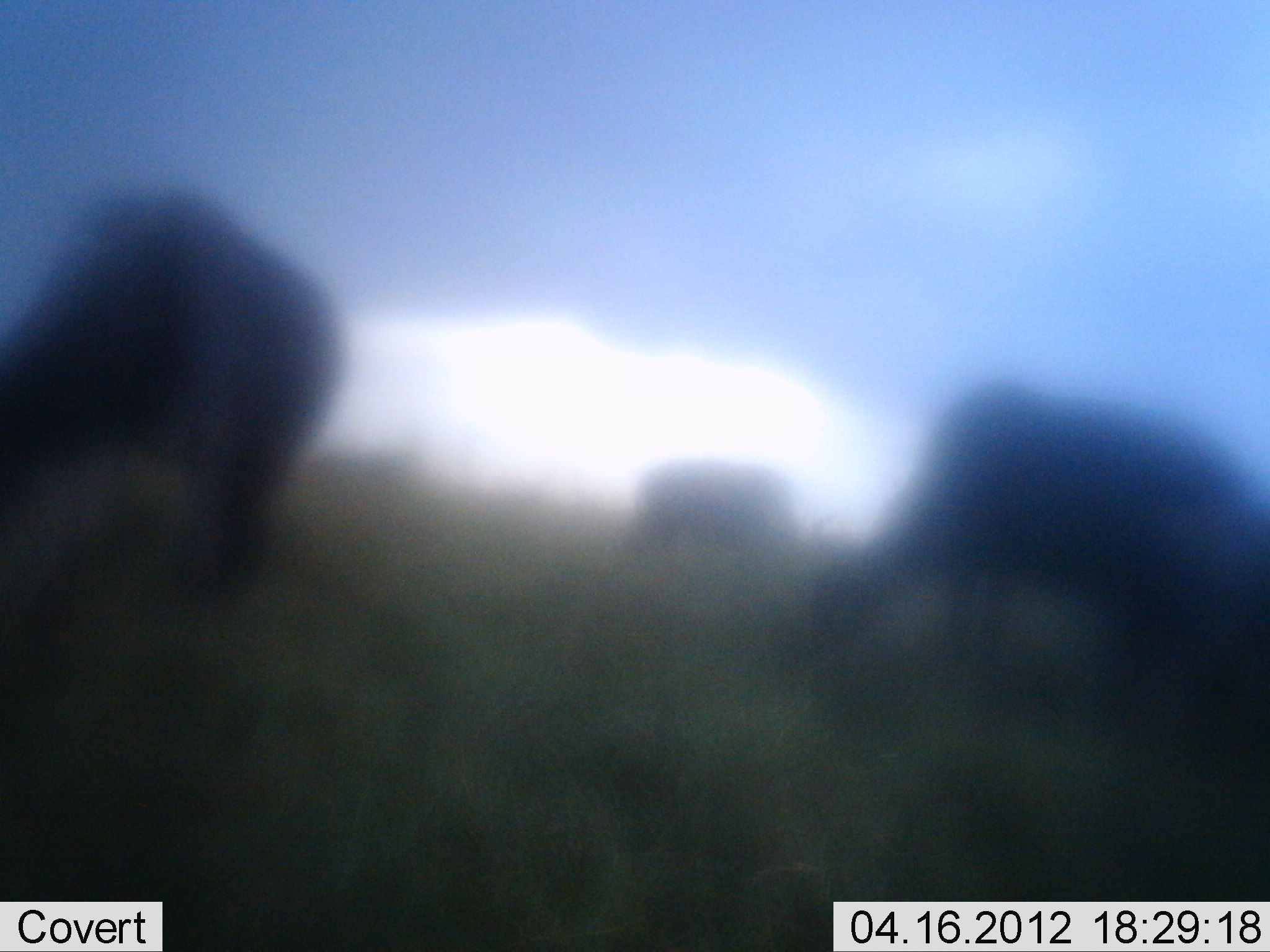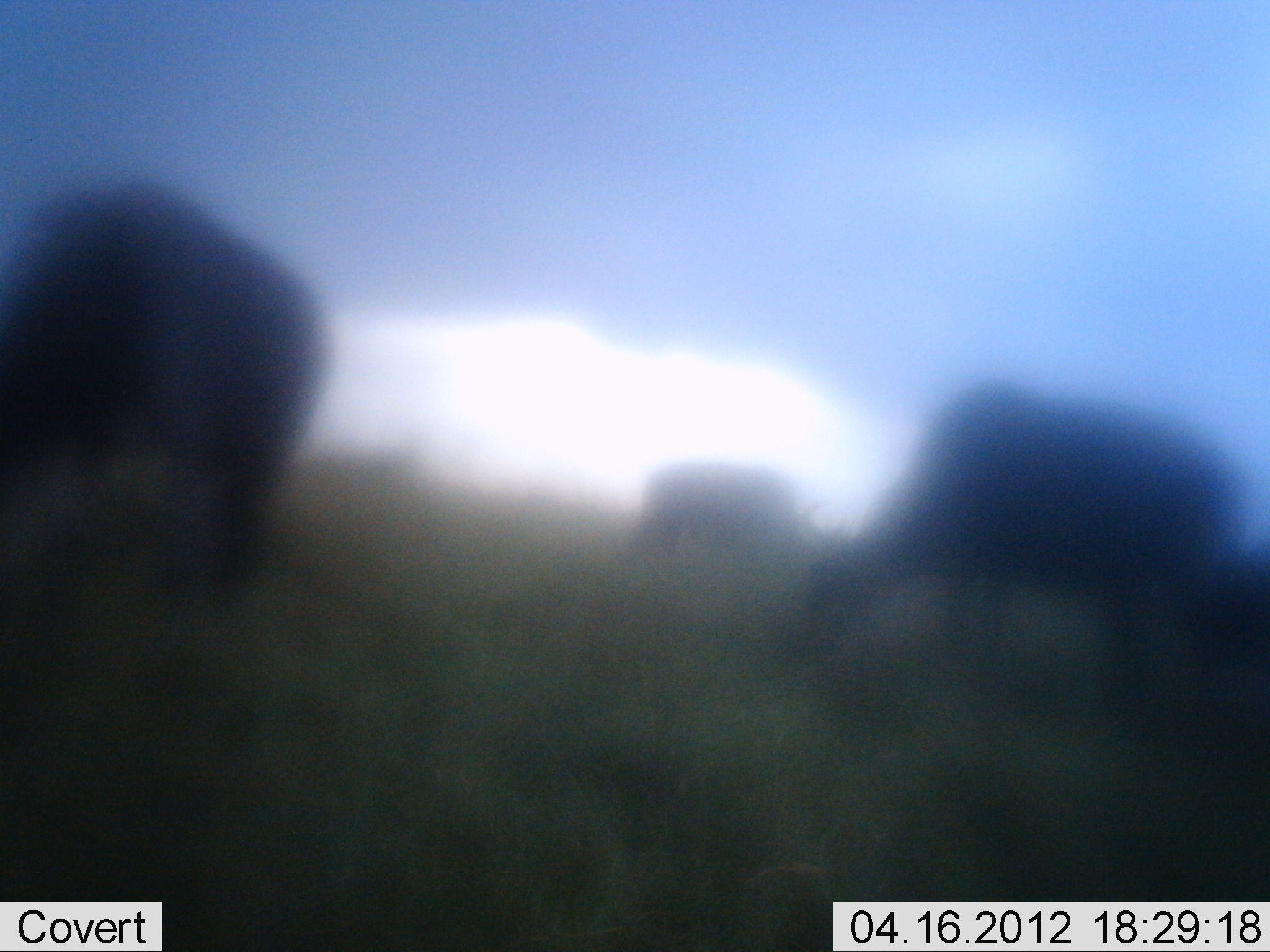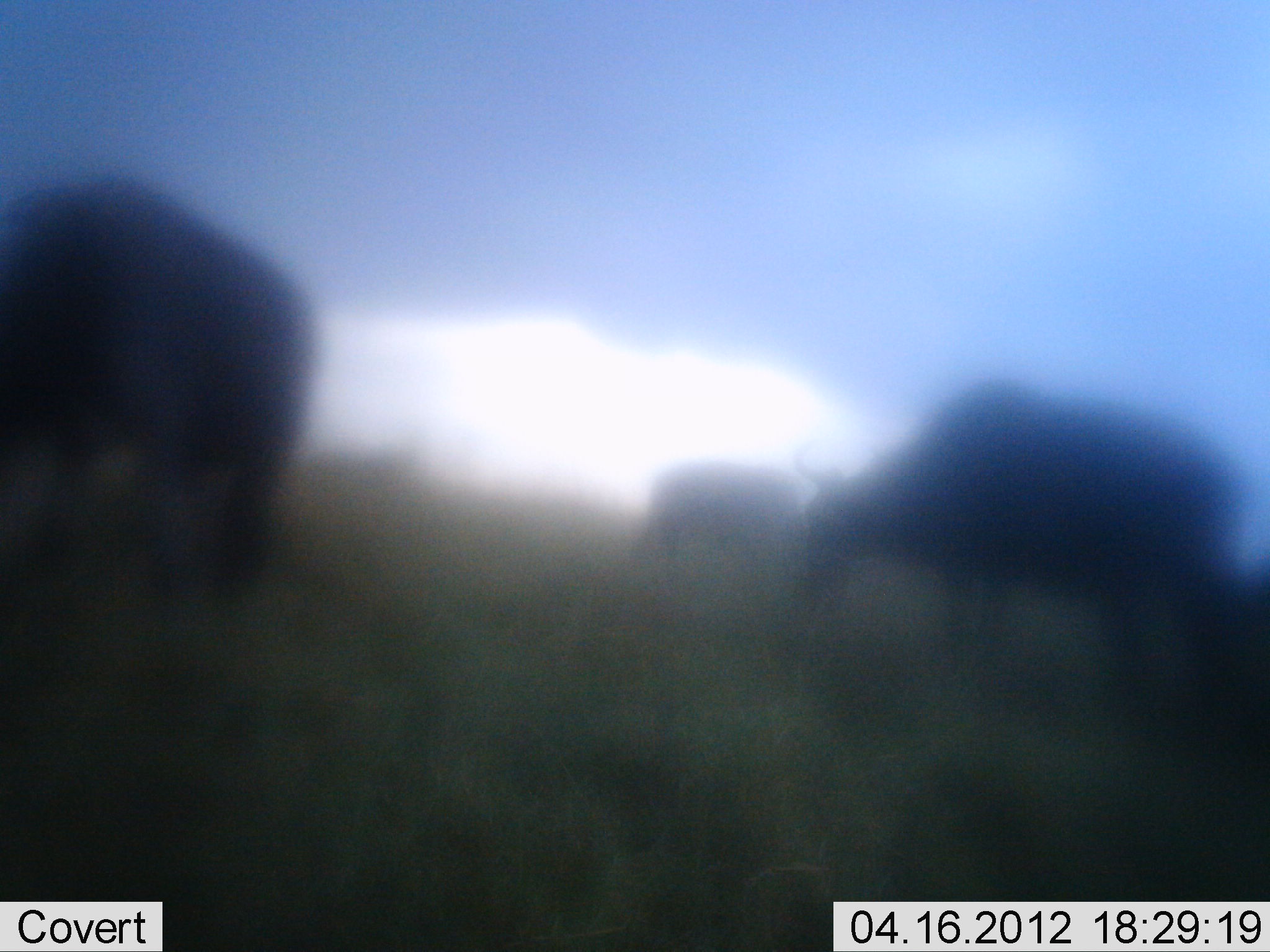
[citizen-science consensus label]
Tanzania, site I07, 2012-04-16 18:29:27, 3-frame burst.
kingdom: Animalia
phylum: Chordata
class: Mammalia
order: Artiodactyla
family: Bovidae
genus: Connochaetes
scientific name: Connochaetes taurinus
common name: blue wildebeest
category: wildebeest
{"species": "wildebeest (blue wildebeest) (Connochaetes taurinus)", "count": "4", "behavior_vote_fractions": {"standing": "31%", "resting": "0%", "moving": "8%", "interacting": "0%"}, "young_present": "0%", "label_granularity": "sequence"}